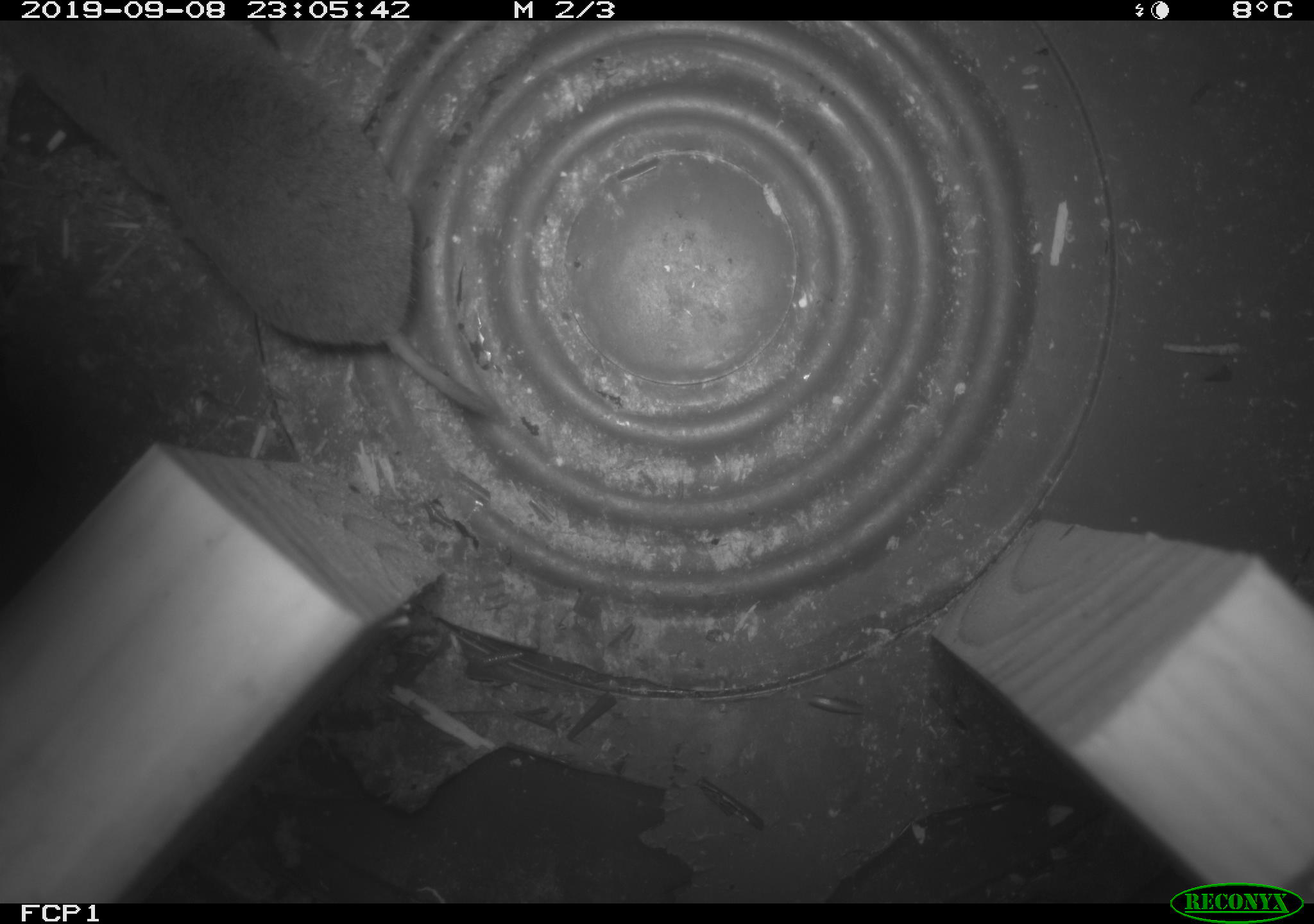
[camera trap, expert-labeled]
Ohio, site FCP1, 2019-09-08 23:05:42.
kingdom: Animalia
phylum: Chordata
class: Mammalia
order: Eulipotyphla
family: Soricidae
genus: Blarina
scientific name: Blarina brevicauda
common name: northern short-tailed shrew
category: n. short-tailed shrew